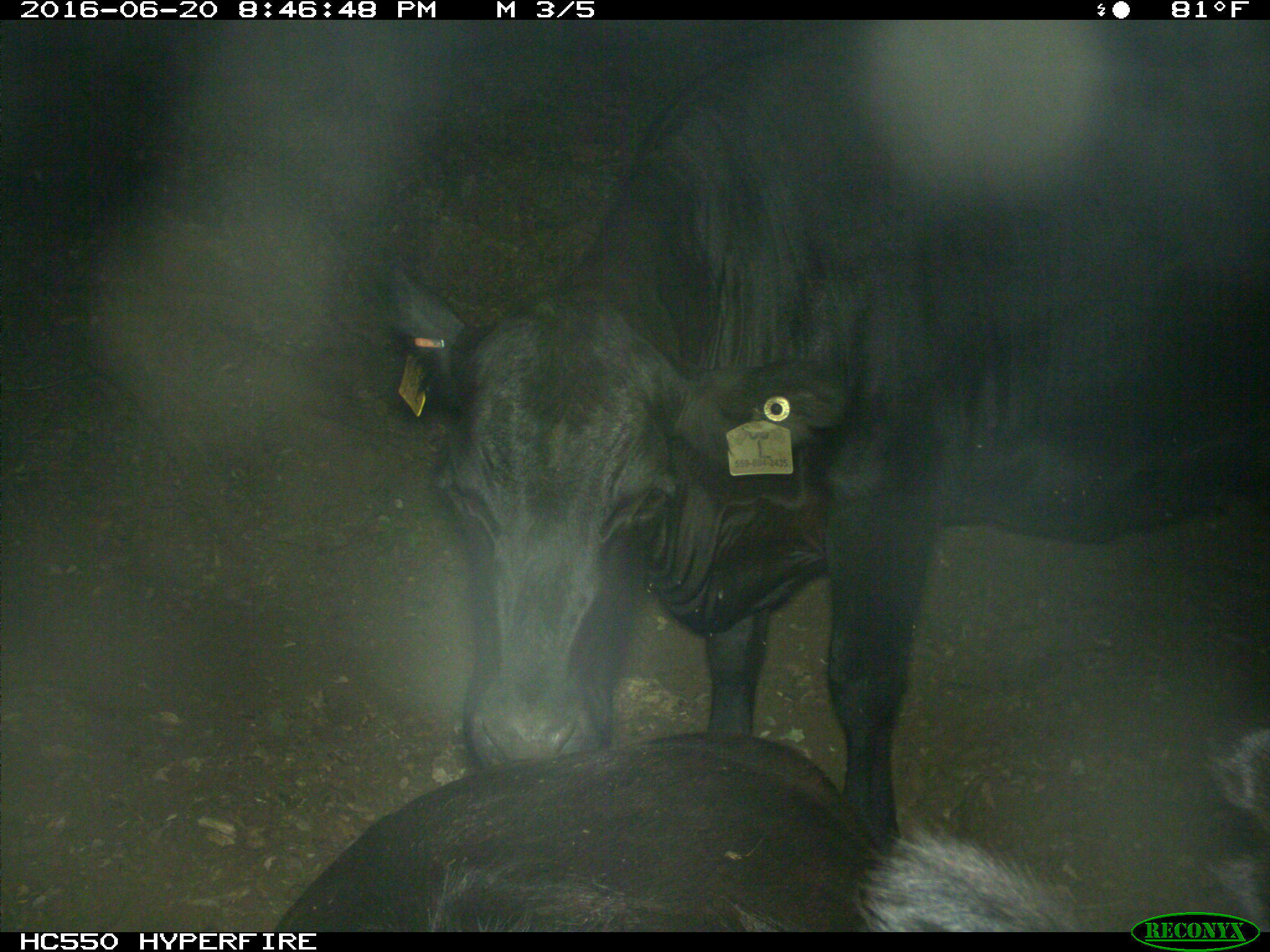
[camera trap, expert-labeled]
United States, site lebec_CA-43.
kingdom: Animalia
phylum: Chordata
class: Mammalia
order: Artiodactyla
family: Bovidae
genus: Bos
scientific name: Bos taurus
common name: domestic cow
Bos taurus (domestic cow).